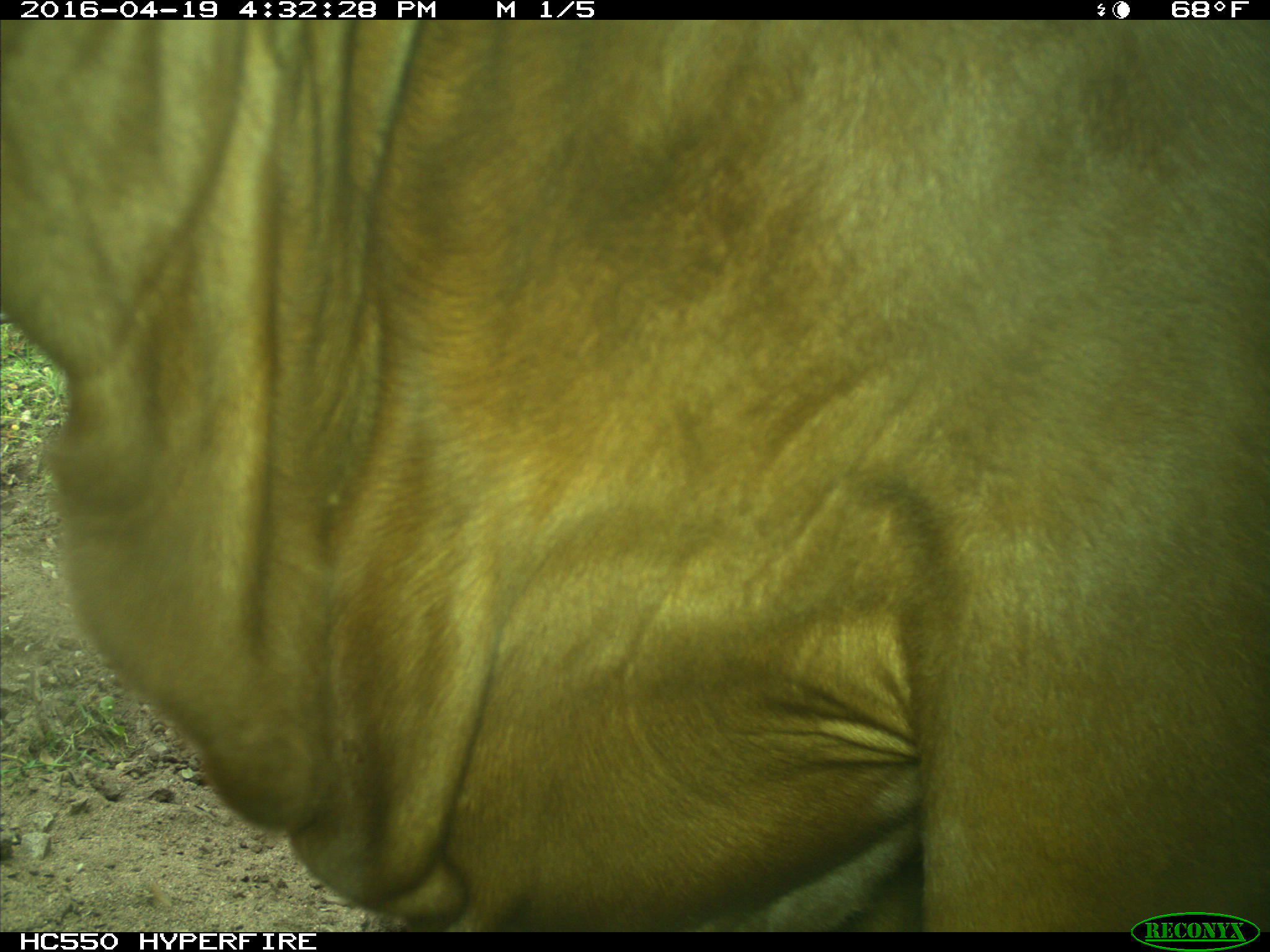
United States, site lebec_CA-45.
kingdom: Animalia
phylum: Chordata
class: Mammalia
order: Artiodactyla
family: Bovidae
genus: Bos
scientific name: Bos taurus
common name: domestic cow